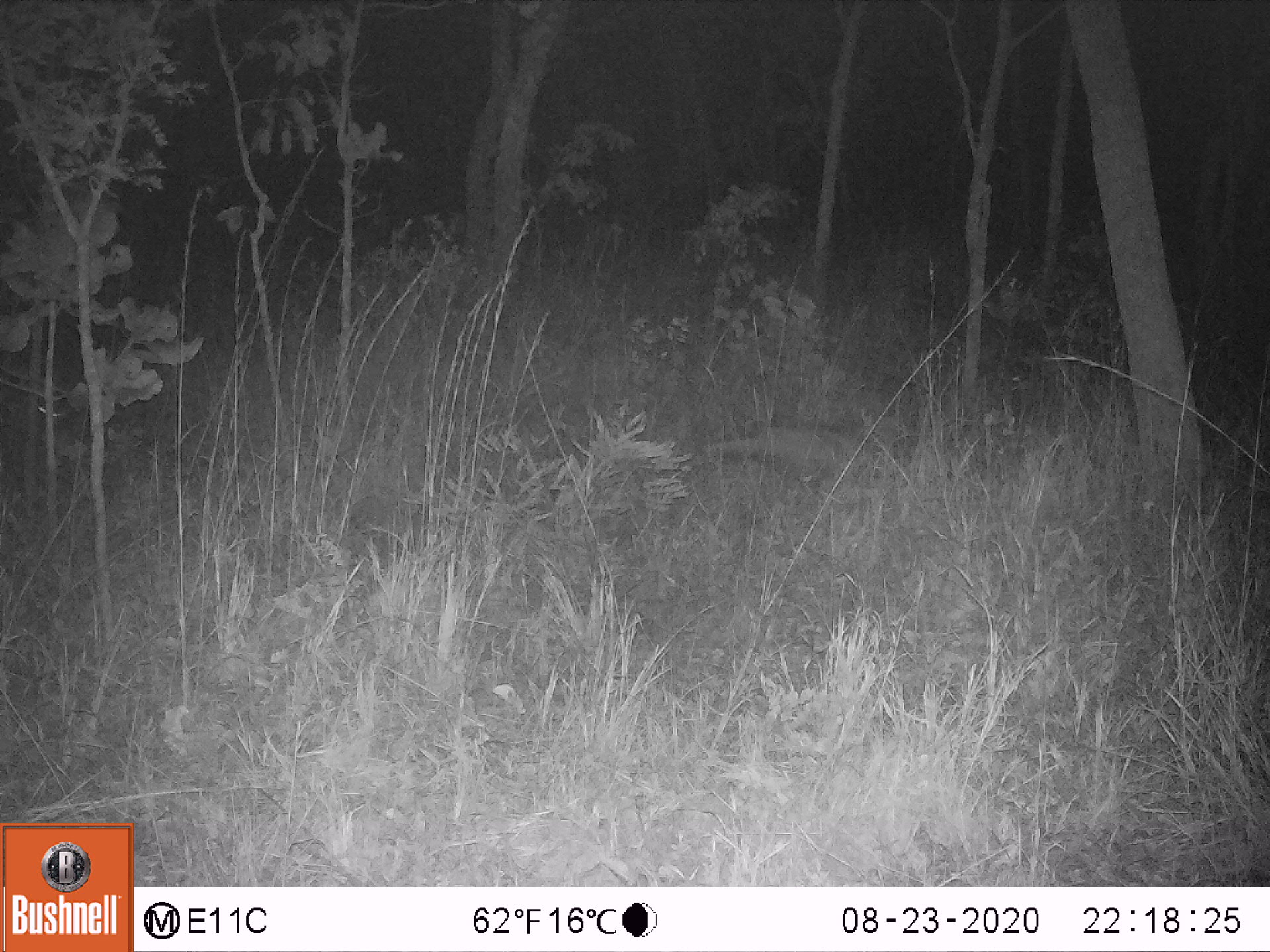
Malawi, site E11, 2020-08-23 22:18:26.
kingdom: Animalia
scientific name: Animalia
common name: other animal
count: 1